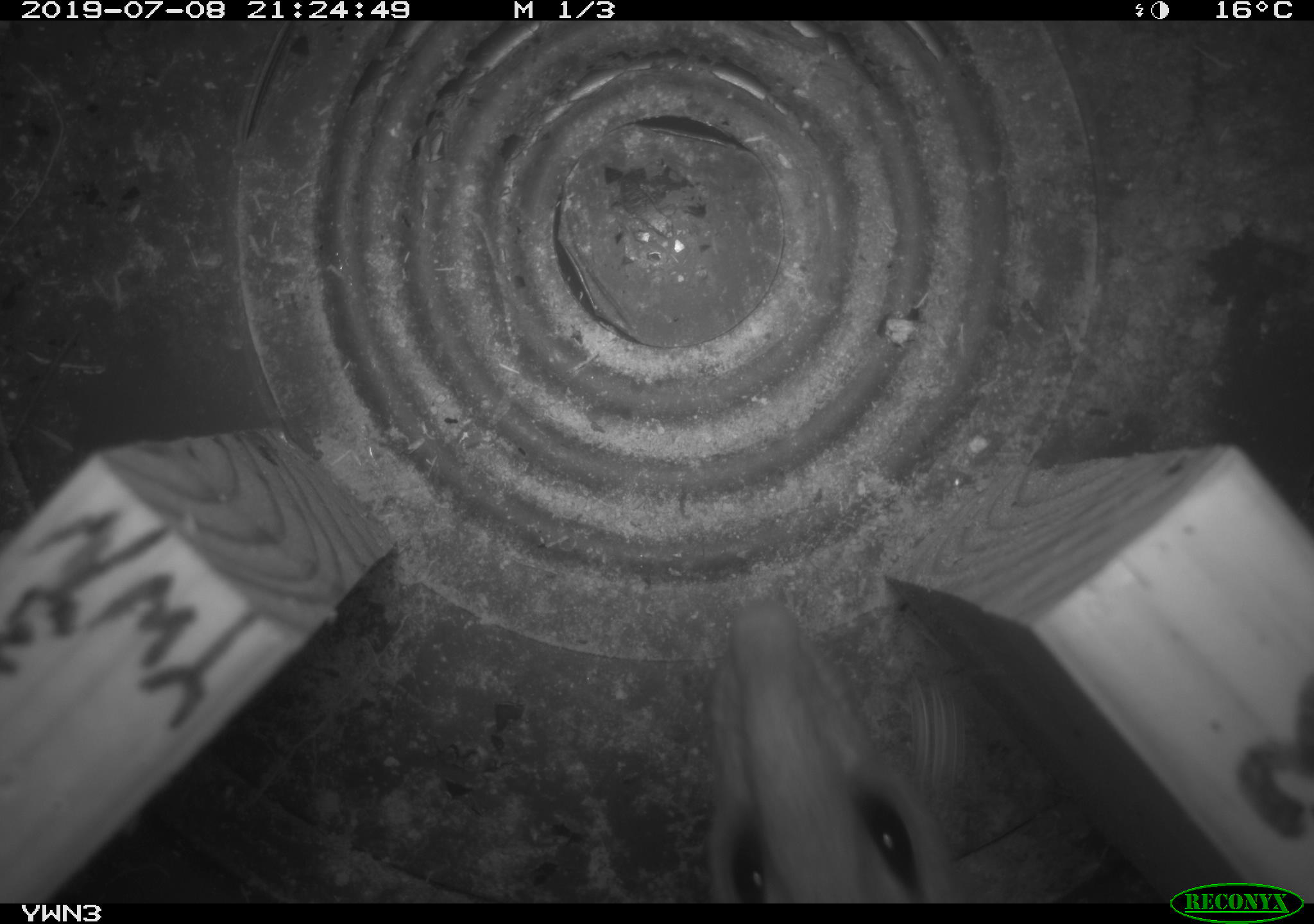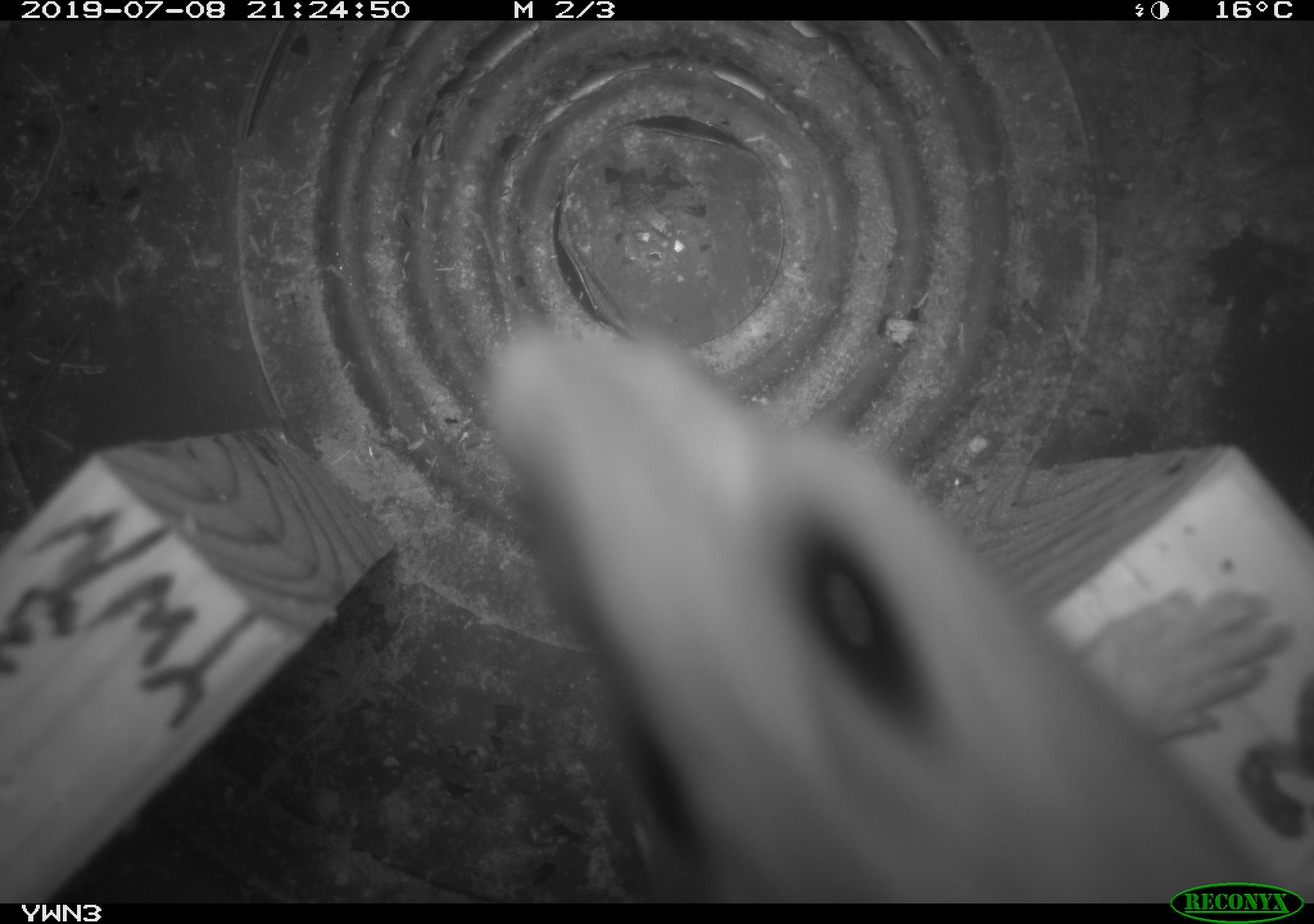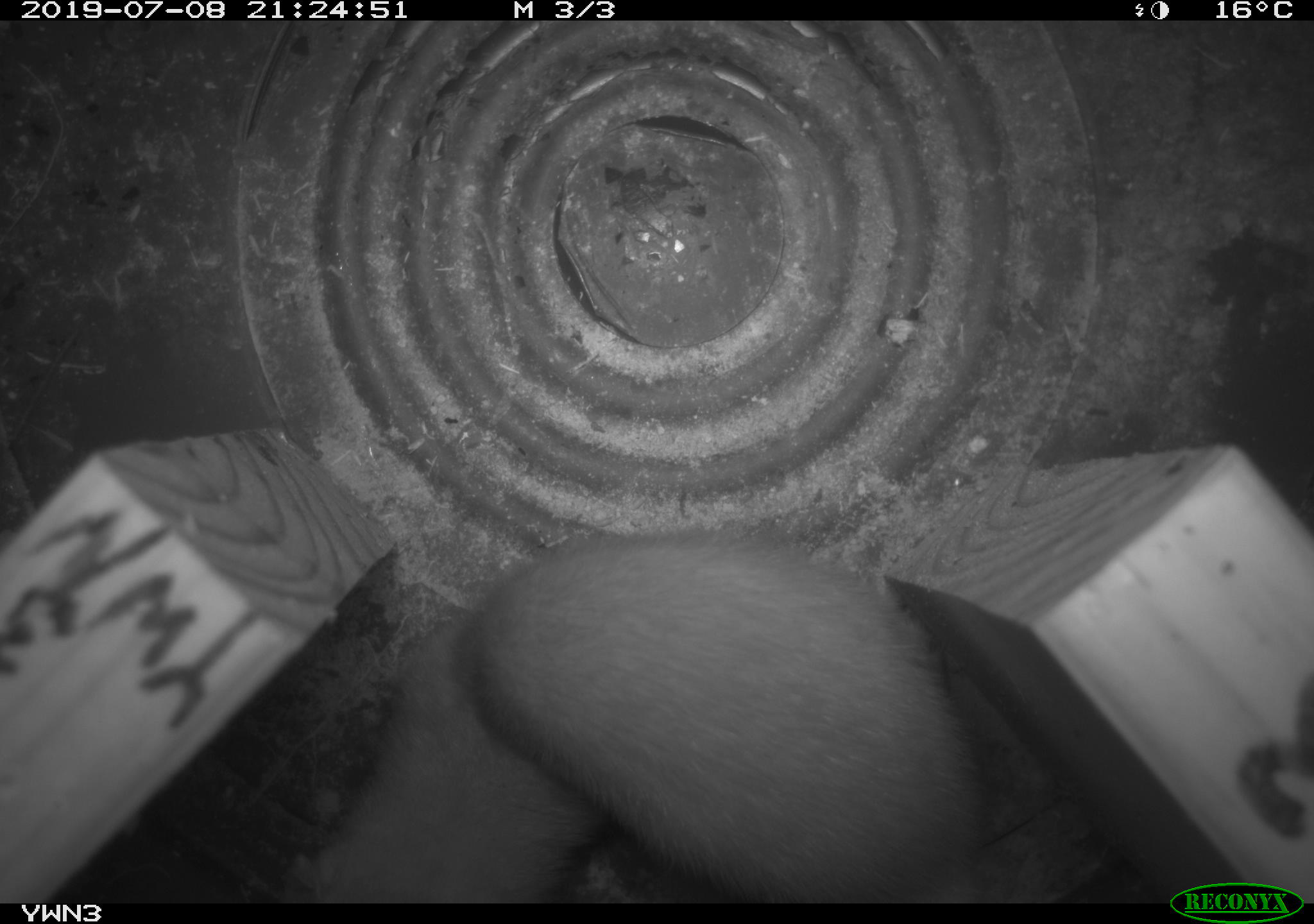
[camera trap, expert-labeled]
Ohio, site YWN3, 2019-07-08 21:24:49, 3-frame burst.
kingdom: Animalia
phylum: Chordata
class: Mammalia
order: Carnivora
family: Mustelidae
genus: Neogale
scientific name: Neogale frenata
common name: long-tailed weasel